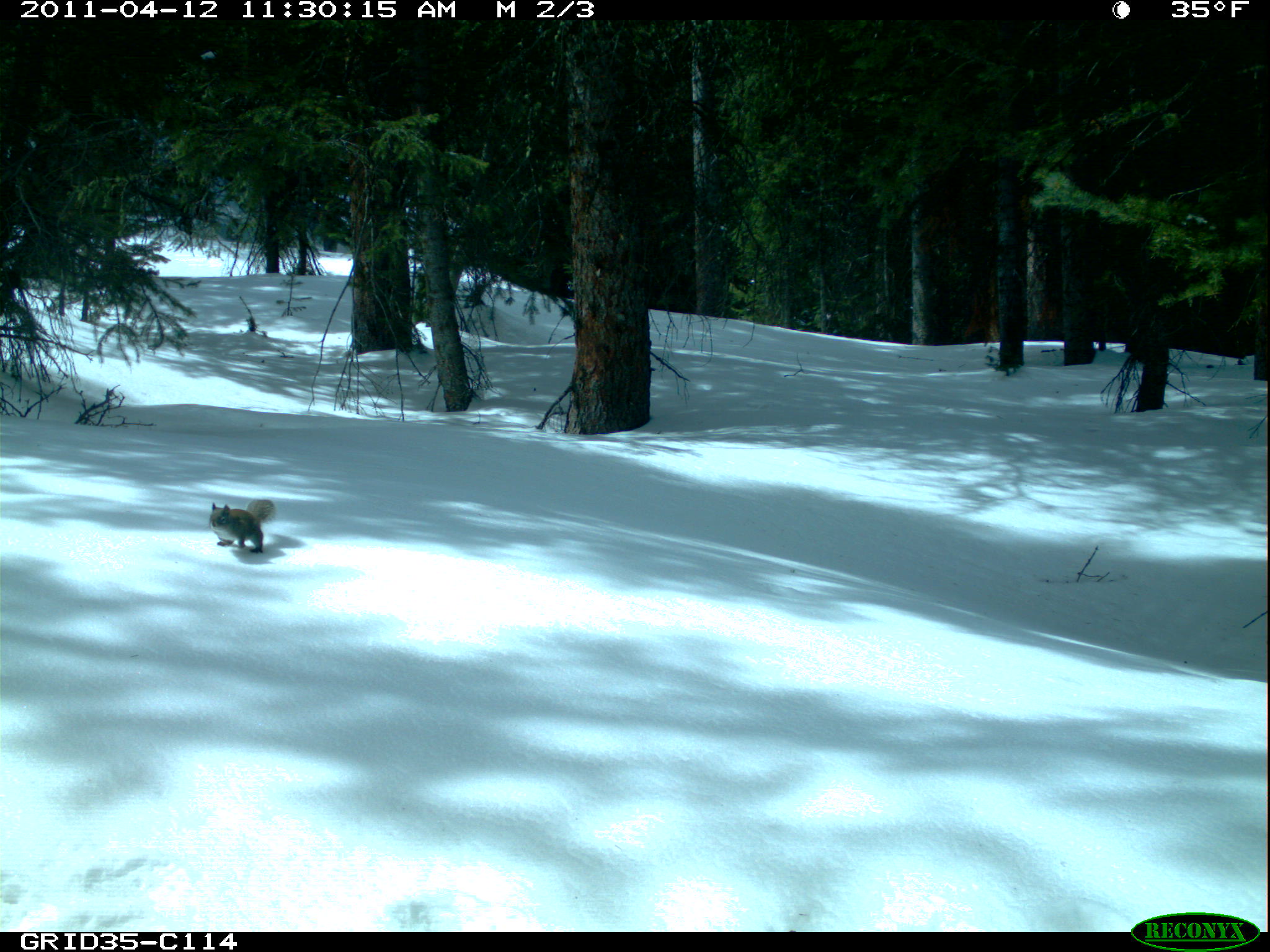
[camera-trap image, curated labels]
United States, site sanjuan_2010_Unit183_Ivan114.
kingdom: Animalia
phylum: Chordata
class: Mammalia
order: Rodentia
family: Sciuridae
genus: Tamiasciurus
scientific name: Tamiasciurus hudsonicus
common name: american red squirrel